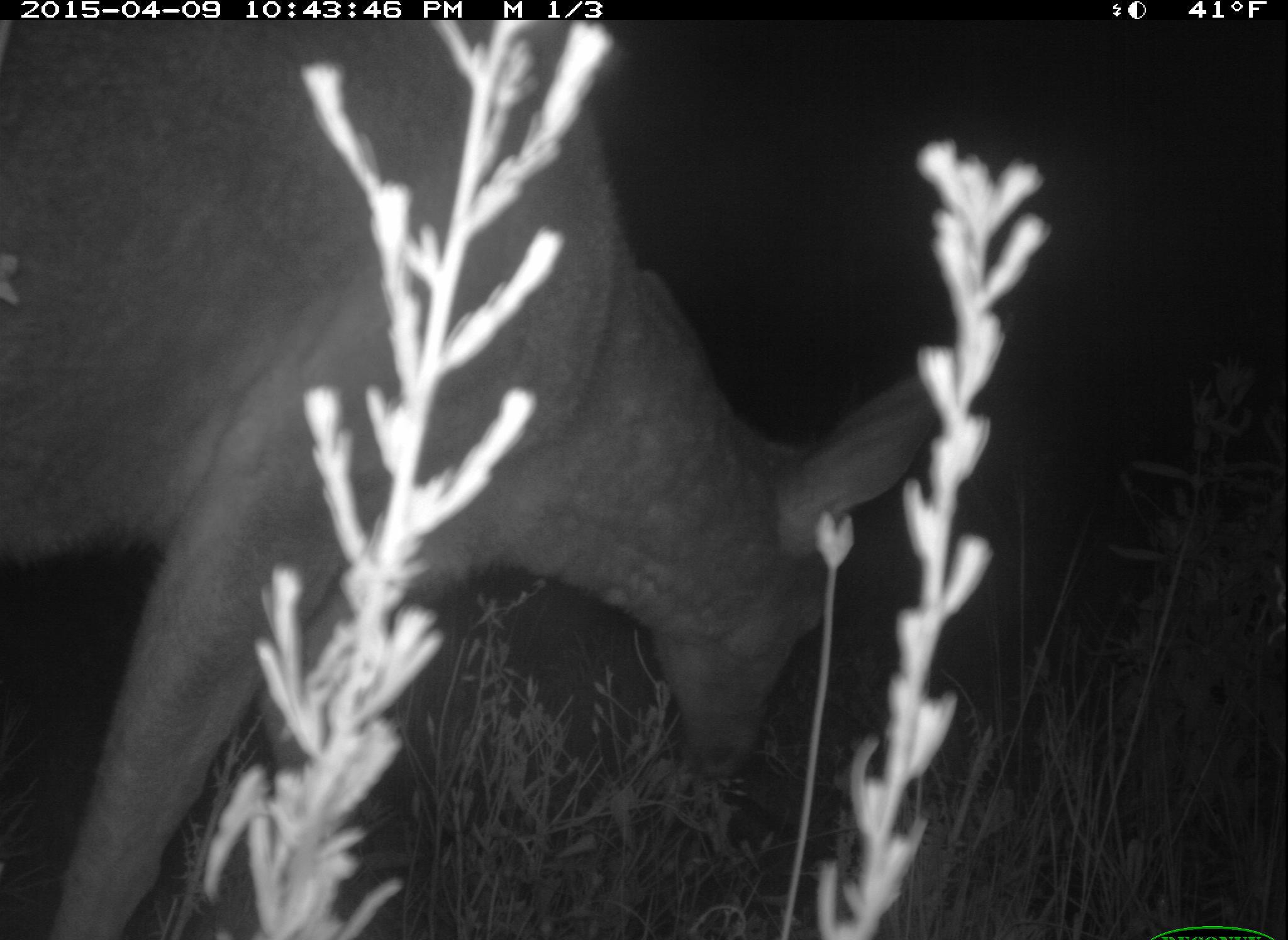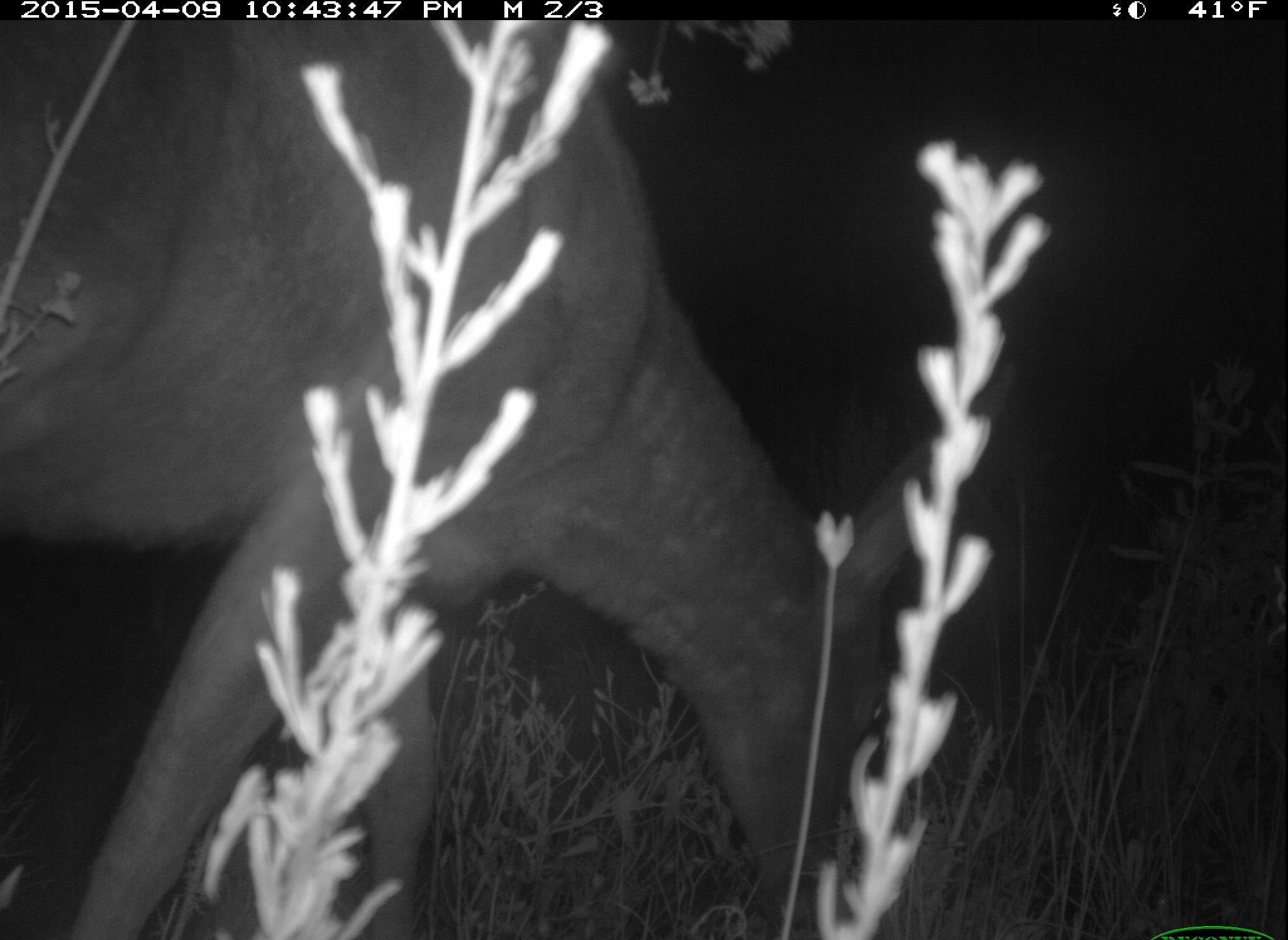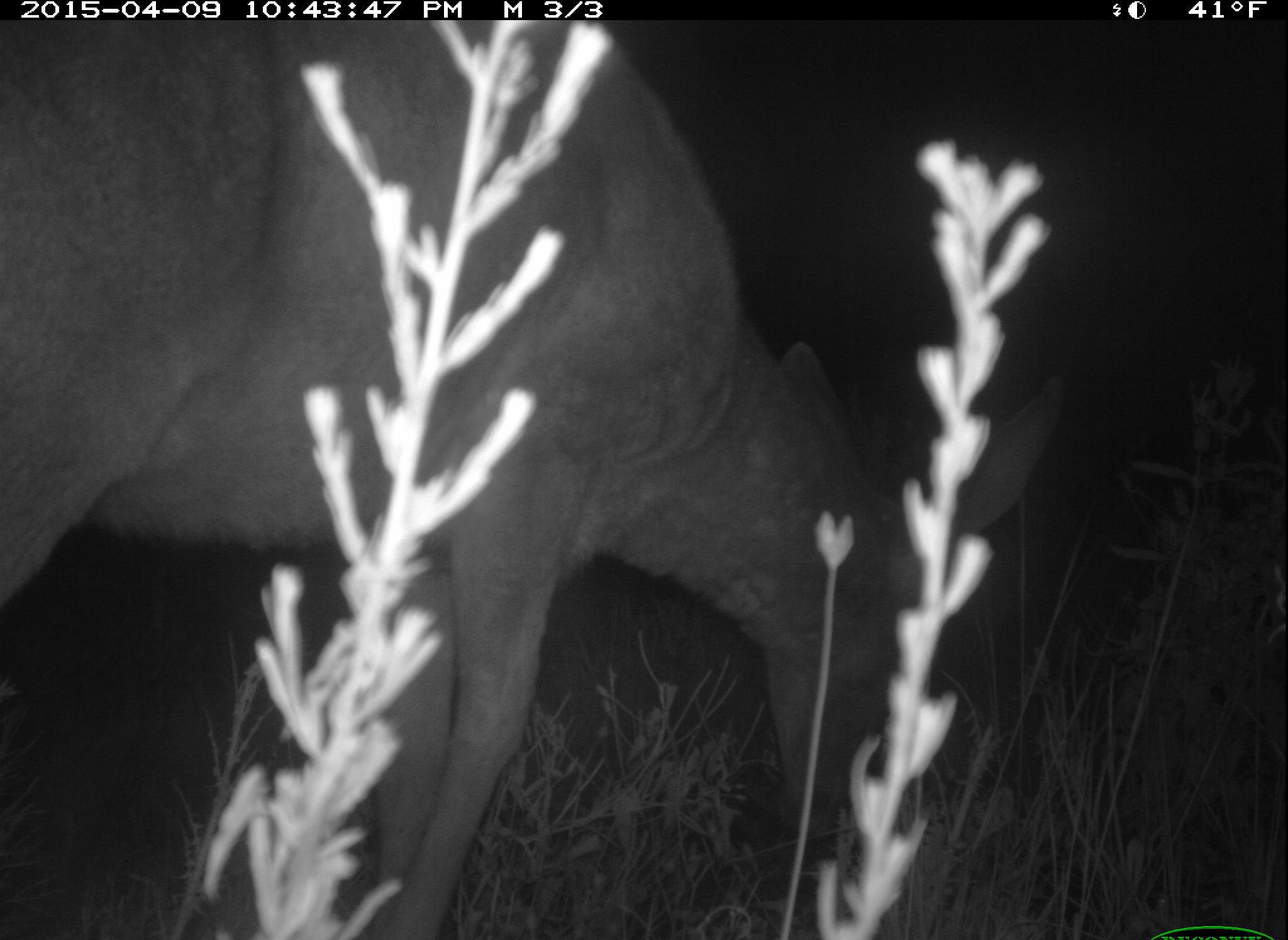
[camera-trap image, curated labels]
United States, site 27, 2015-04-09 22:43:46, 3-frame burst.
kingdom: Animalia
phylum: Chordata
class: Mammalia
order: Artiodactyla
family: Cervidae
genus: Odocoileus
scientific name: Odocoileus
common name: deer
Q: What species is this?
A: Deer (Odocoileus).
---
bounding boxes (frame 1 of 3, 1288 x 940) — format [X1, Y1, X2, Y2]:
deer: [2, 14, 949, 938]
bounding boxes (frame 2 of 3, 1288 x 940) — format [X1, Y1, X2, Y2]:
deer: [0, 14, 1019, 940]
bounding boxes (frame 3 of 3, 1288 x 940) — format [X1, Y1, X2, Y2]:
deer: [3, 9, 1066, 940]